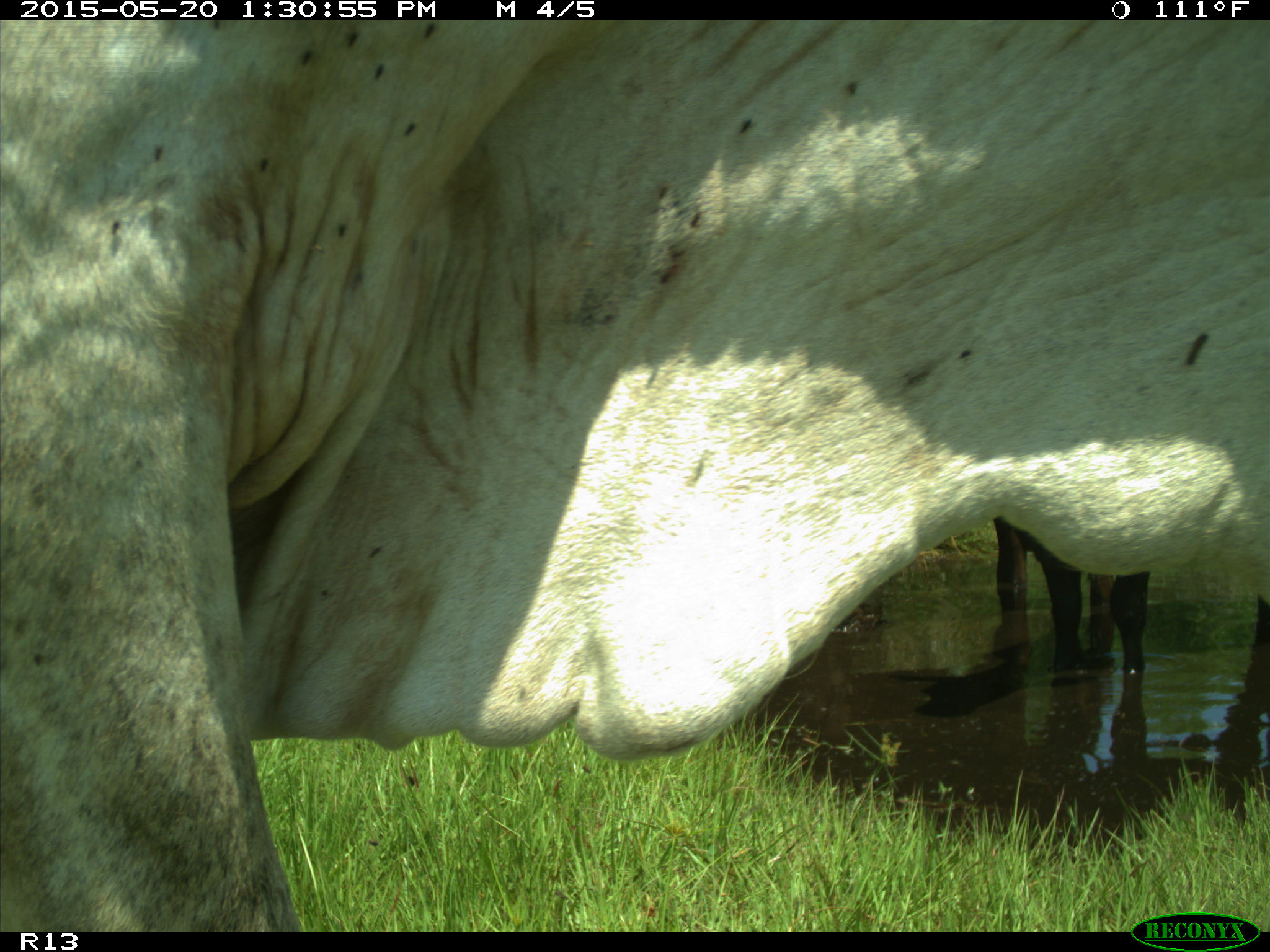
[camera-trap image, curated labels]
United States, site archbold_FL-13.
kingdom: Animalia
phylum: Chordata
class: Mammalia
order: Artiodactyla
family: Bovidae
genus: Bos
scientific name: Bos taurus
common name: domestic cow